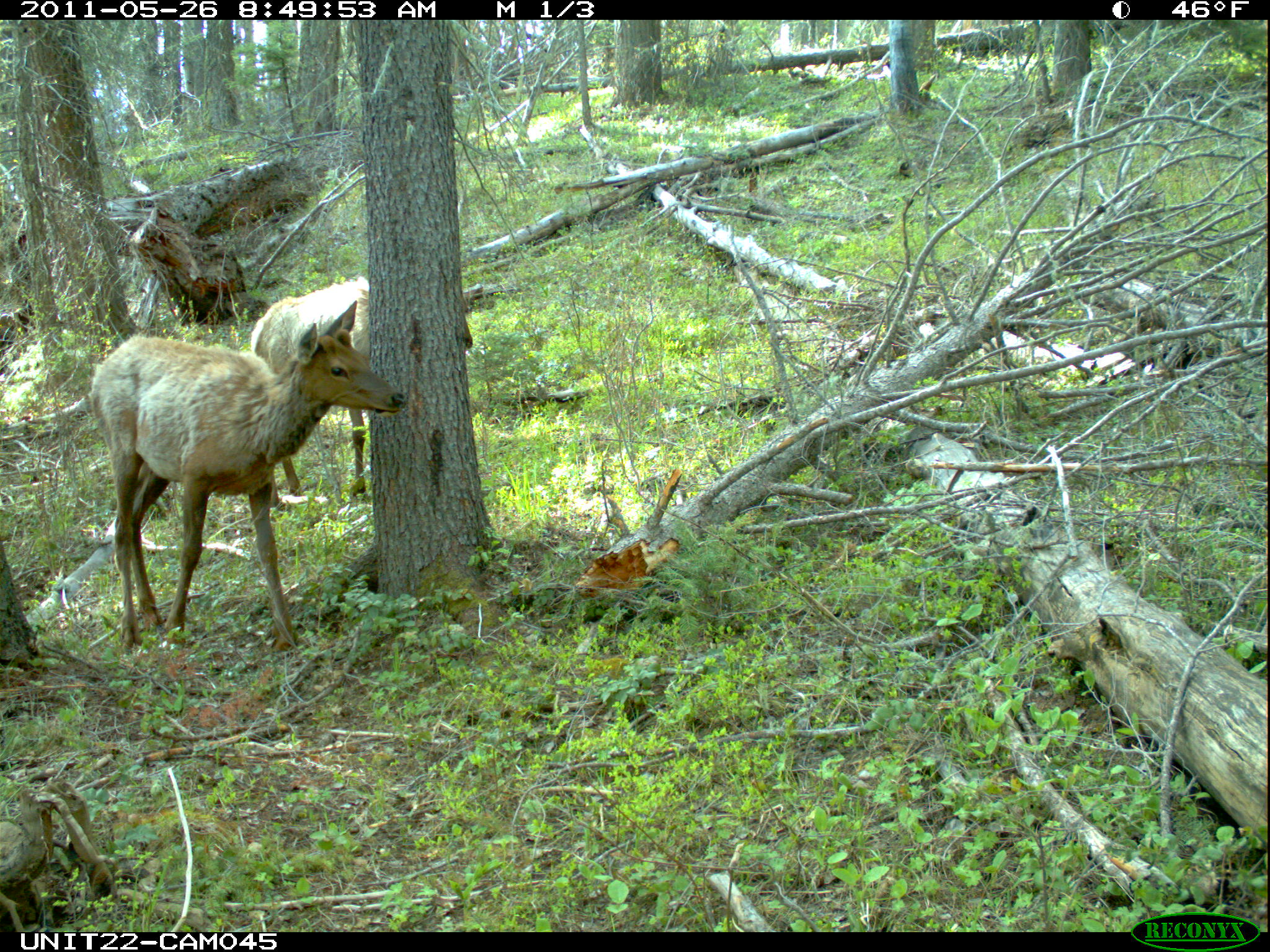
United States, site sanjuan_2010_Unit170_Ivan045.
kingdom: Animalia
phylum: Chordata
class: Mammalia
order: Artiodactyla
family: Cervidae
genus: Cervus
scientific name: Cervus elaphus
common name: red deer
Cervus elaphus (red deer).